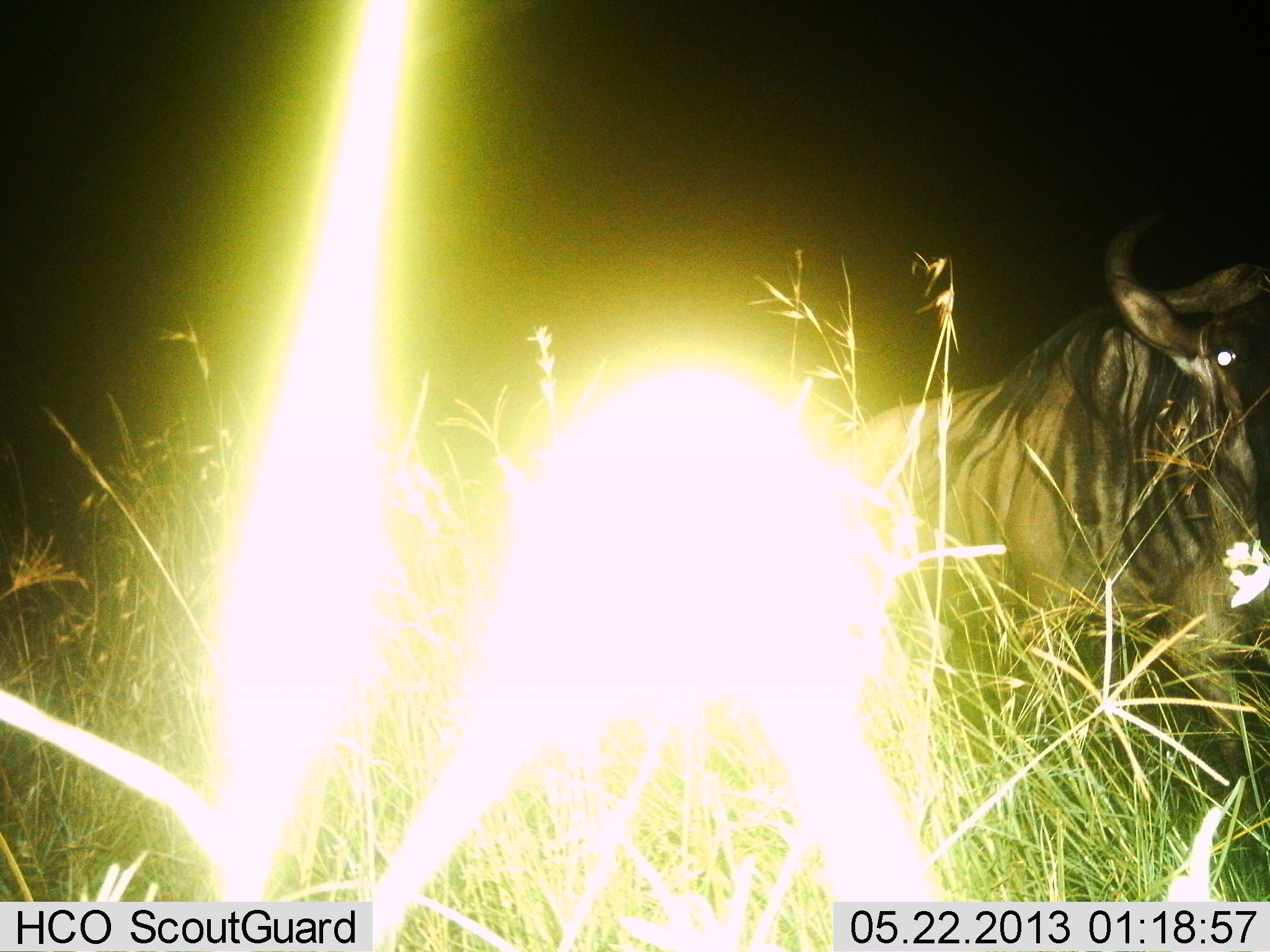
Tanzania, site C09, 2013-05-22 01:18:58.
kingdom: Animalia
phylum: Chordata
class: Mammalia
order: Artiodactyla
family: Bovidae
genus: Connochaetes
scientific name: Connochaetes taurinus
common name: blue wildebeest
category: wildebeest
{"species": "wildebeest (blue wildebeest) (Connochaetes taurinus)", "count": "1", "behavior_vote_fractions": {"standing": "50%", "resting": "0%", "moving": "50%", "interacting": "0%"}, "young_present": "0%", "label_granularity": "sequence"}